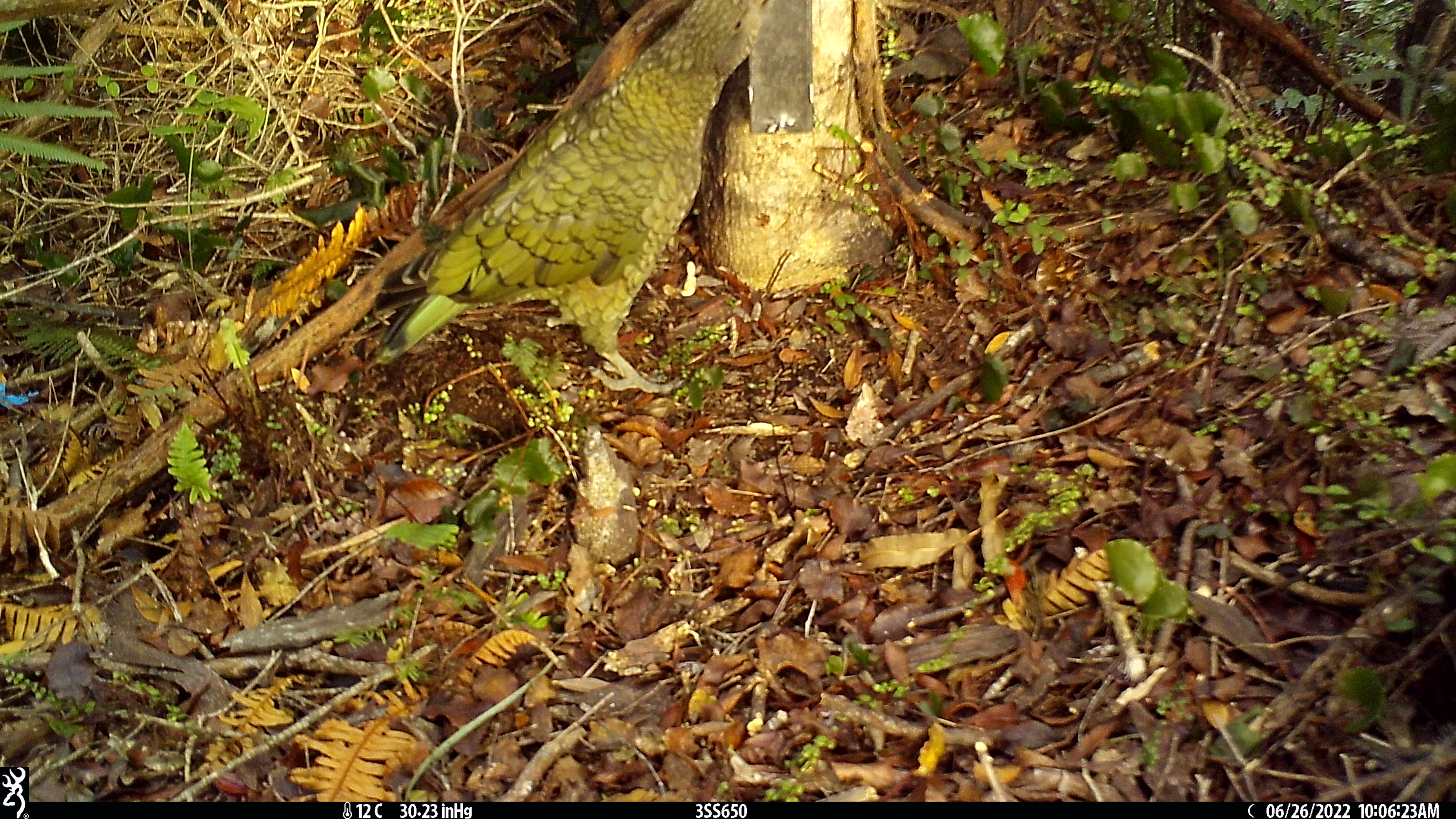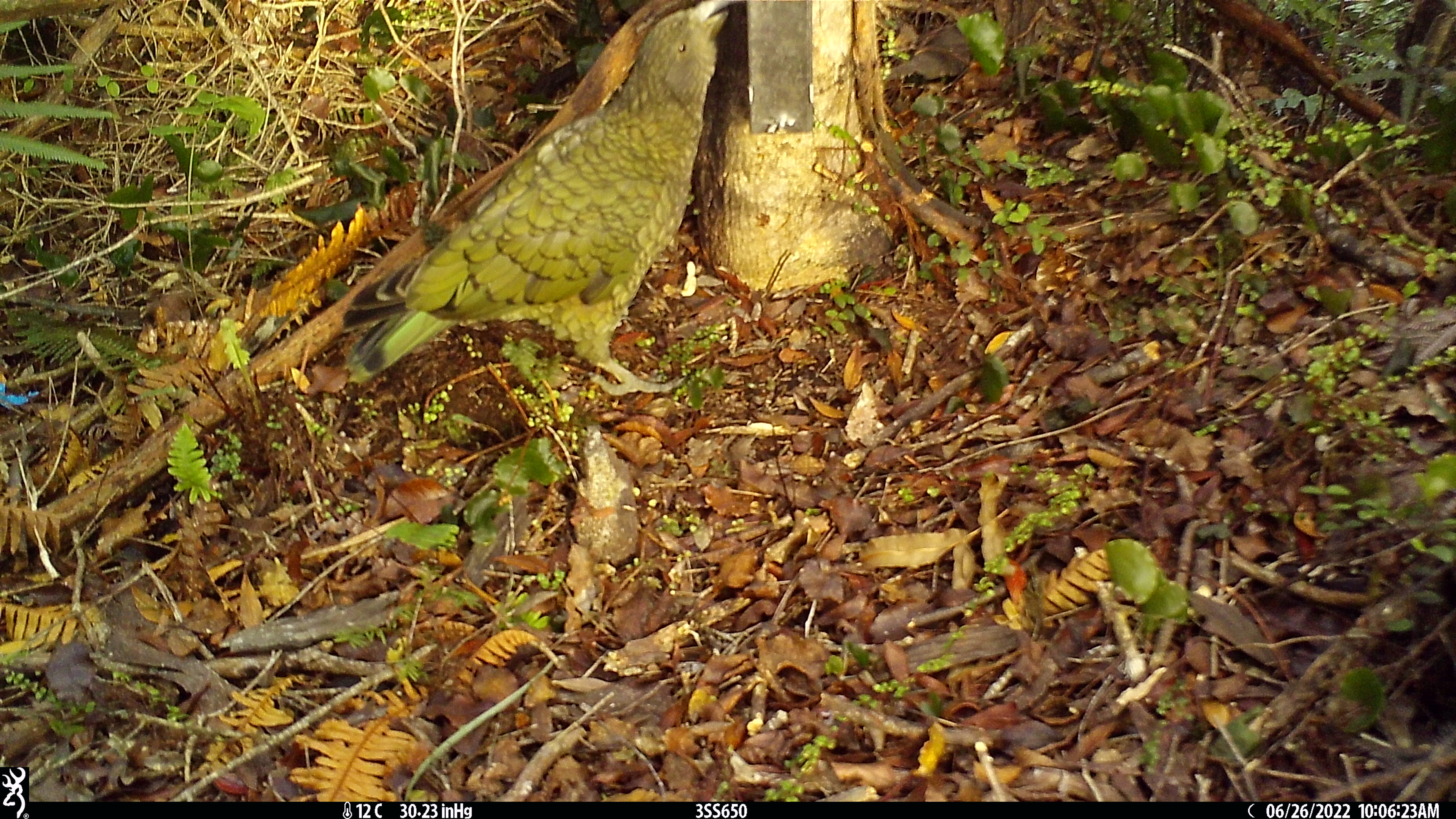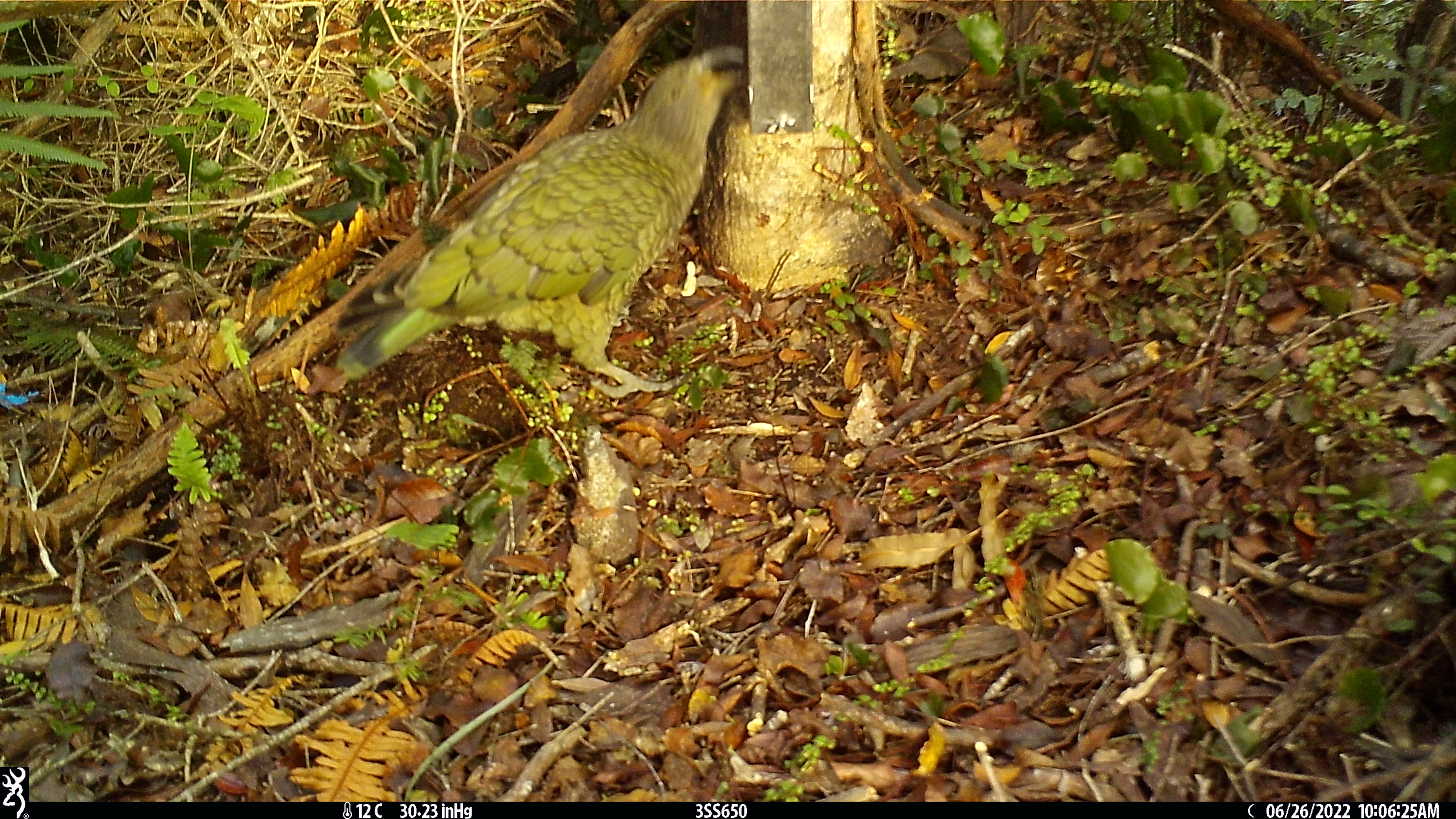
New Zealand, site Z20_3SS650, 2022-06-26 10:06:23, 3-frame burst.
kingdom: Animalia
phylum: Chordata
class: Aves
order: Psittaciformes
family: Strigopidae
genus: Nestor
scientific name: Nestor notabilis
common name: kea